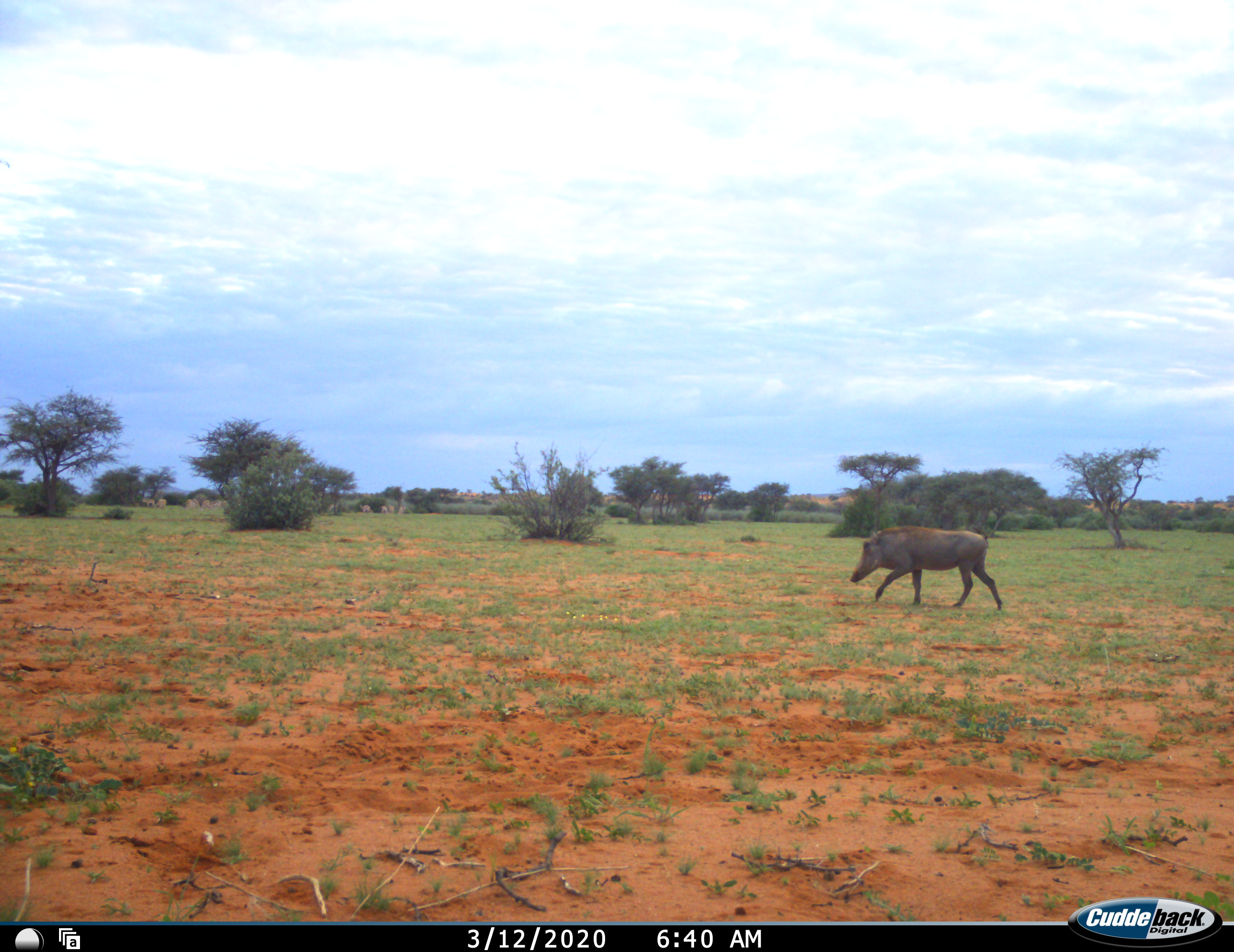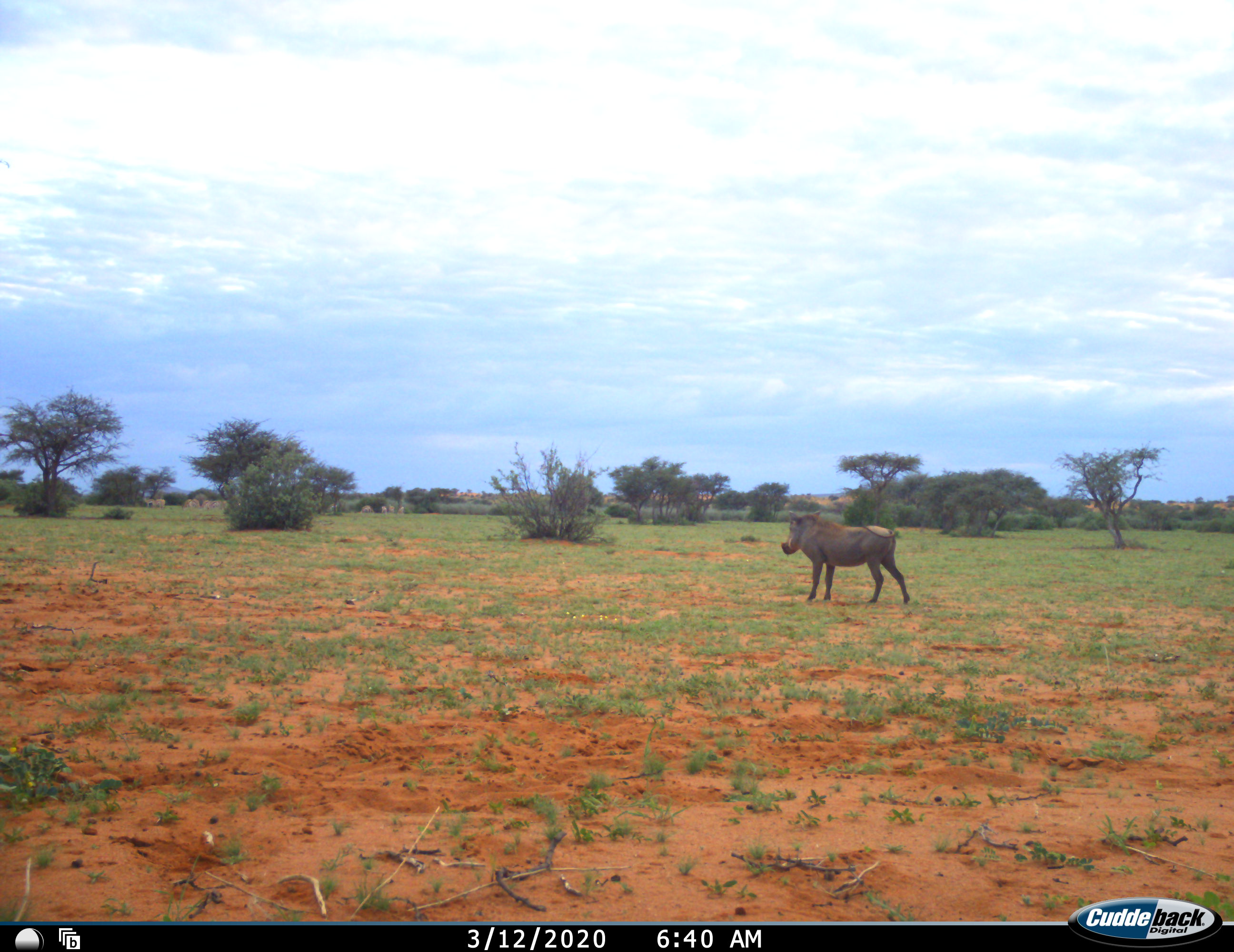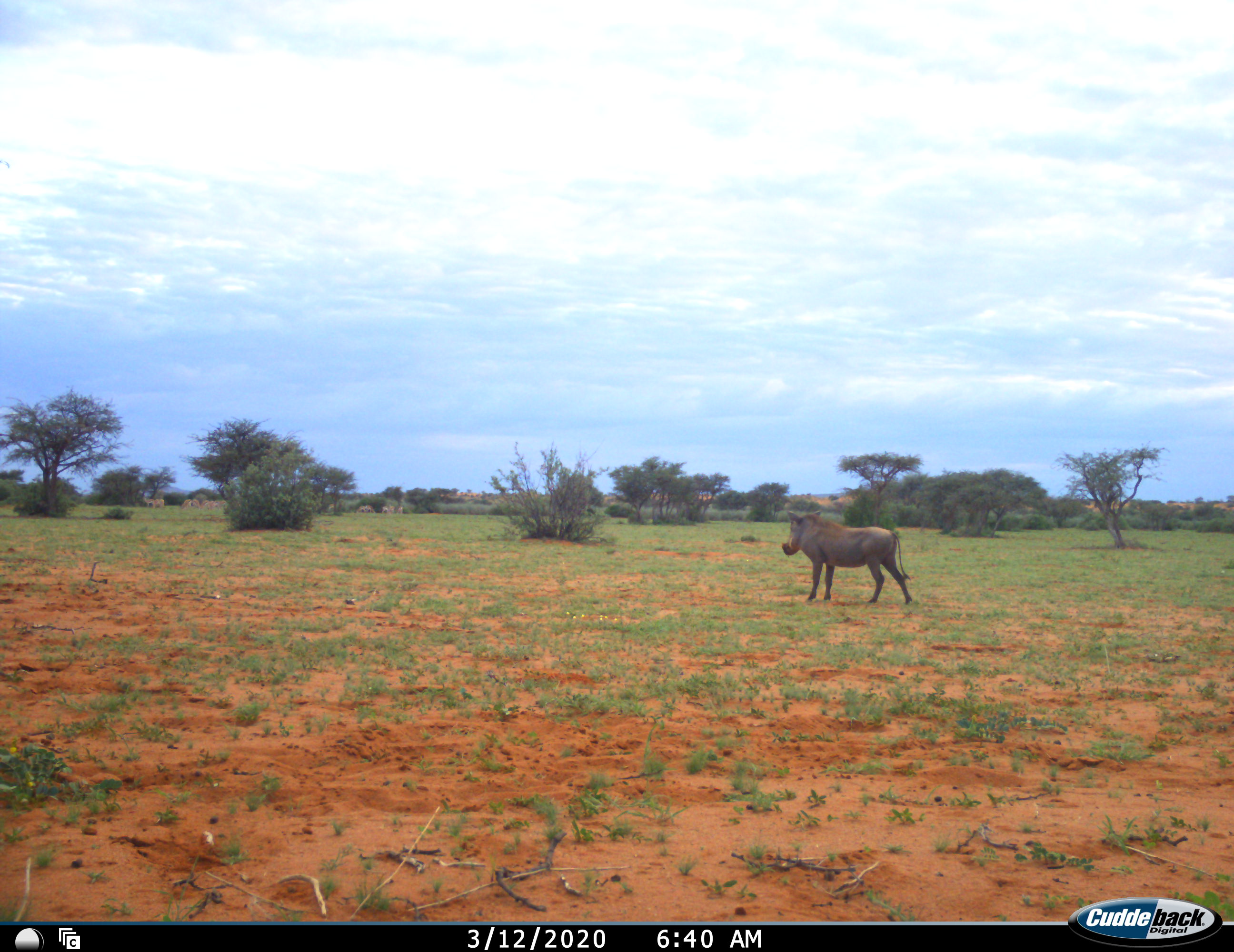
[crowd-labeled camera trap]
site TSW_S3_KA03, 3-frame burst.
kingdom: Animalia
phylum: Chordata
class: Mammalia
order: Artiodactyla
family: Suidae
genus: Phacochoerus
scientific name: Phacochoerus africanus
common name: warthog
Warthog (Phacochoerus africanus), count 1. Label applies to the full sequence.